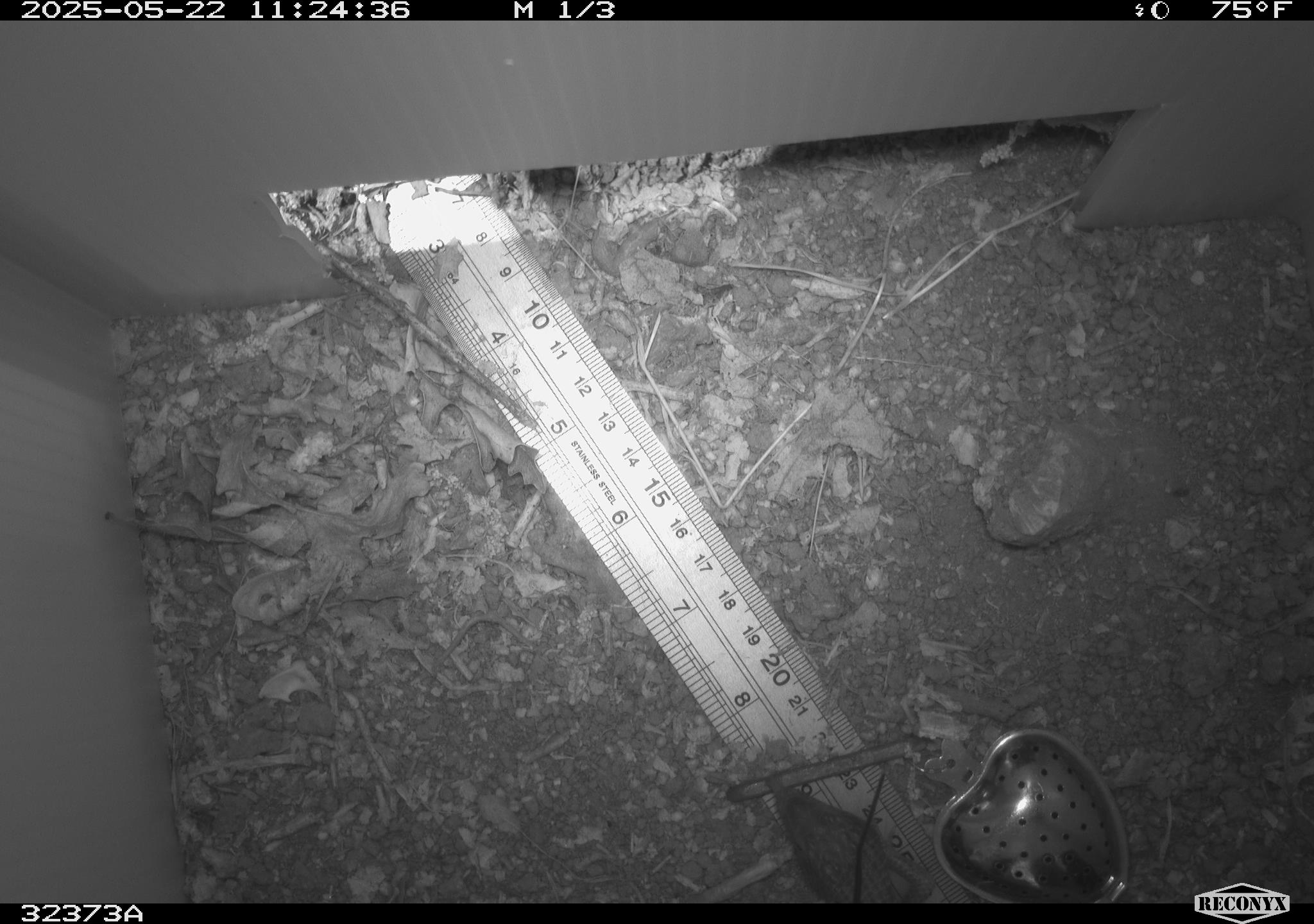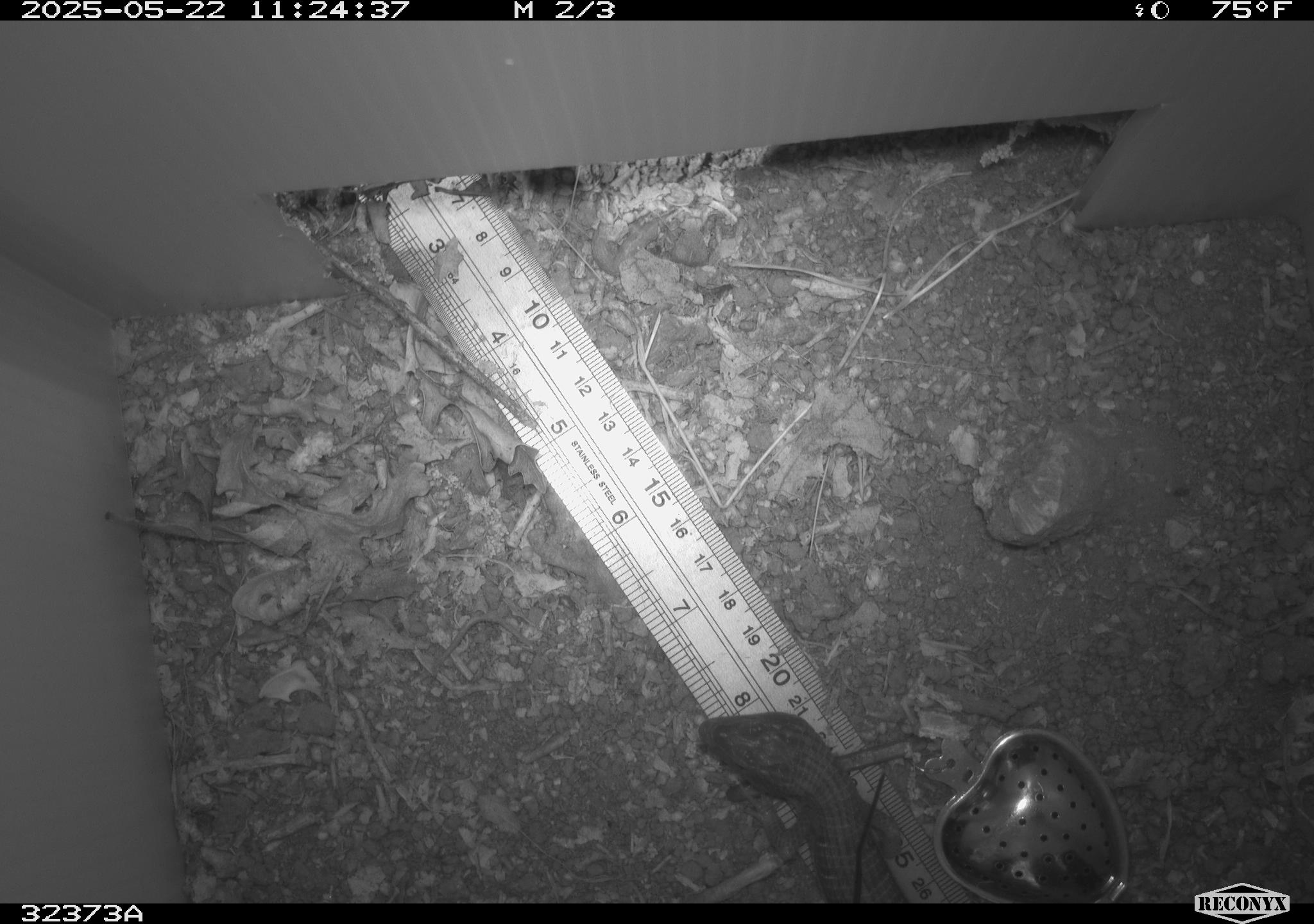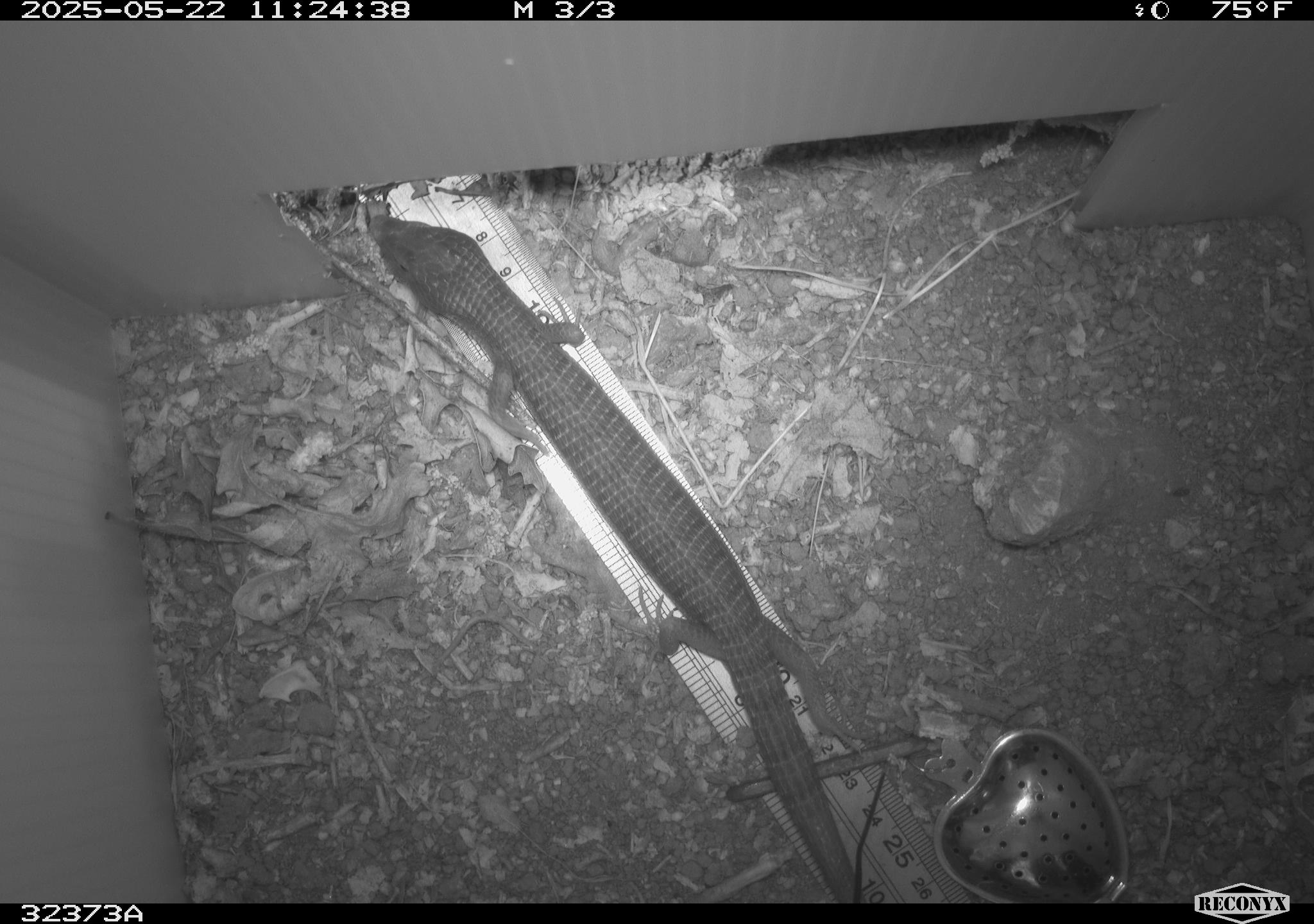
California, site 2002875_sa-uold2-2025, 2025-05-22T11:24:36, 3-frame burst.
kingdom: Animalia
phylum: Chordata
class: Reptilia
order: Squamata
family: Anguidae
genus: Elgaria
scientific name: Elgaria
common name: alligator lizards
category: elgaria species